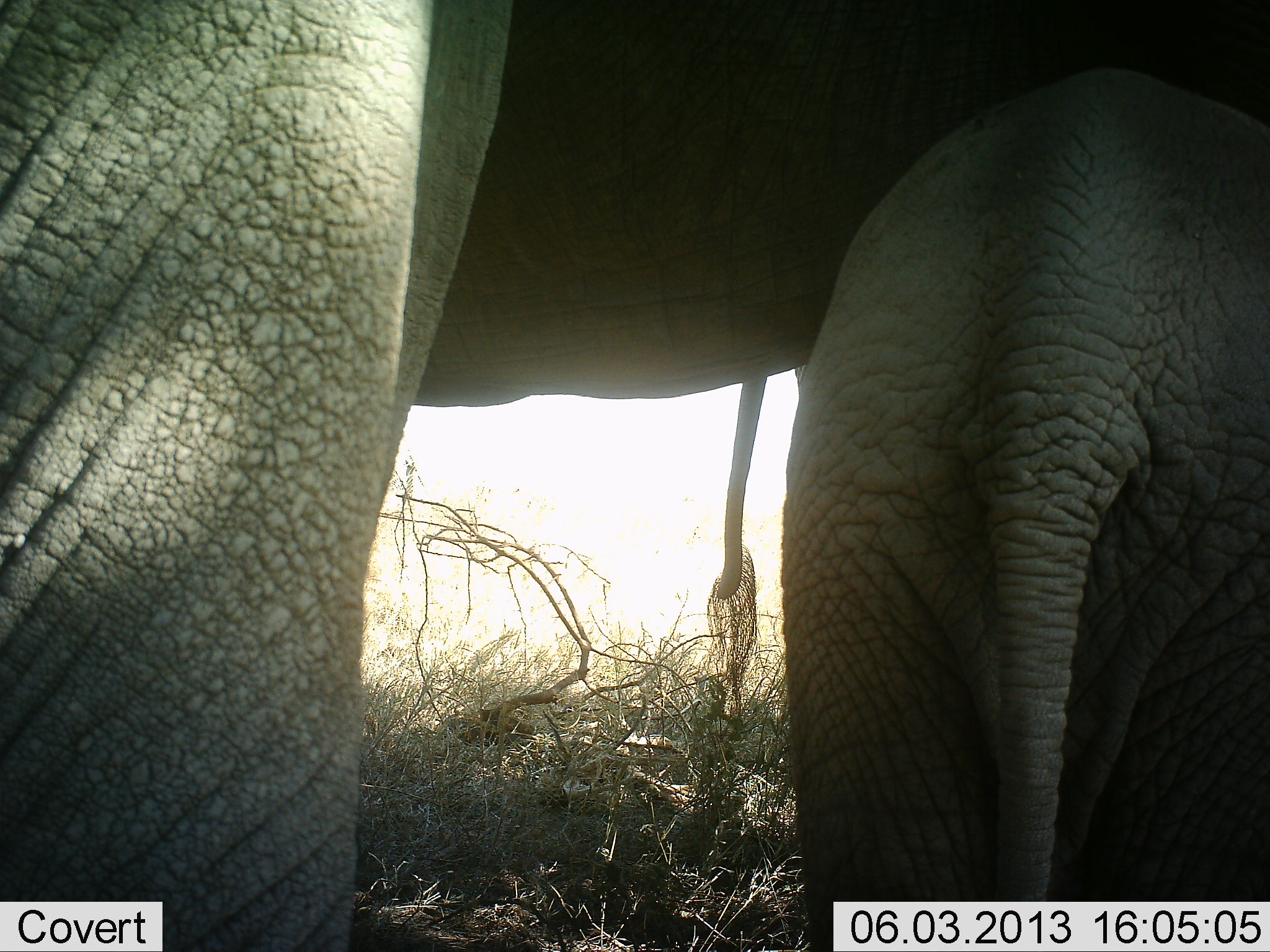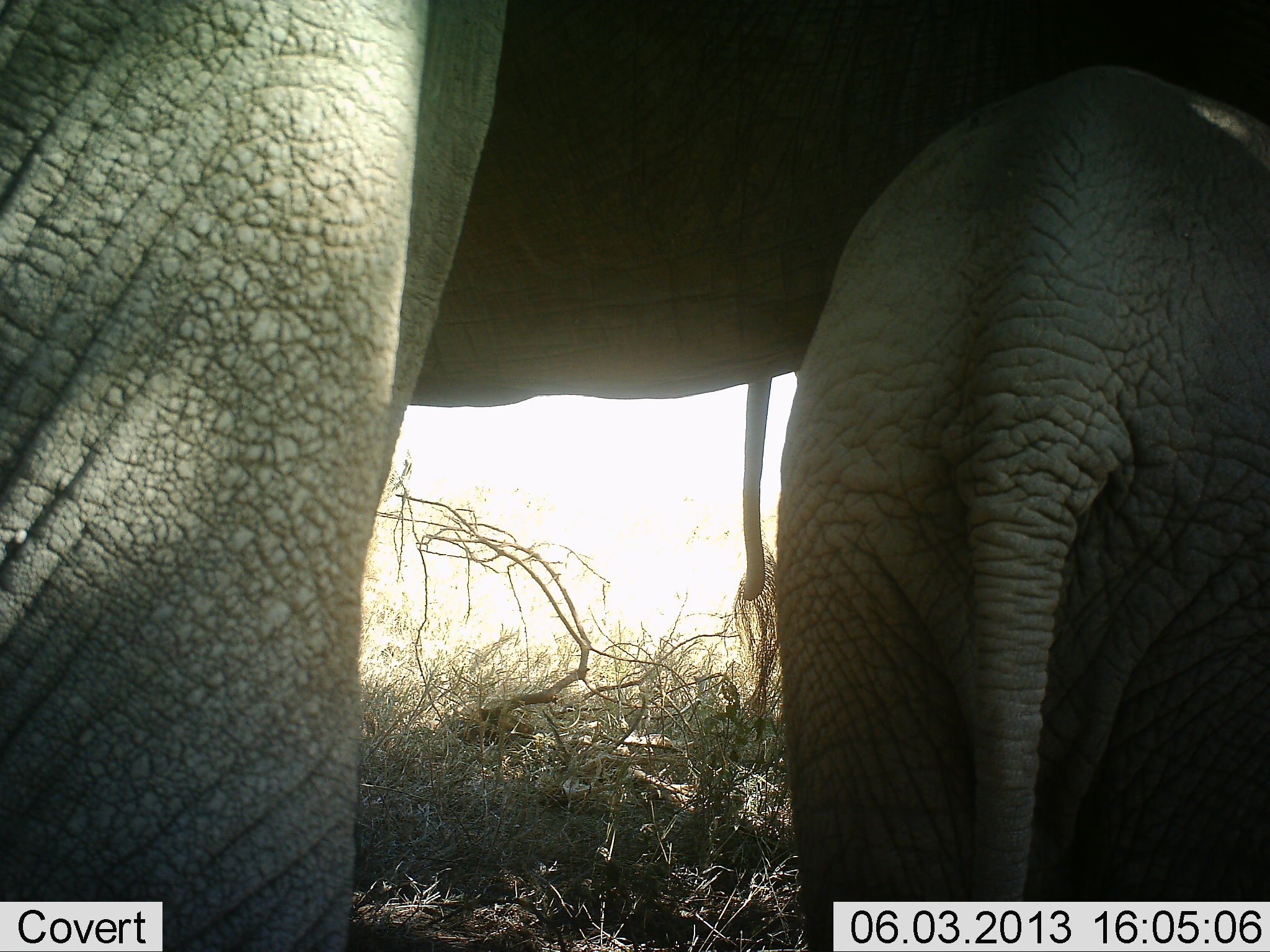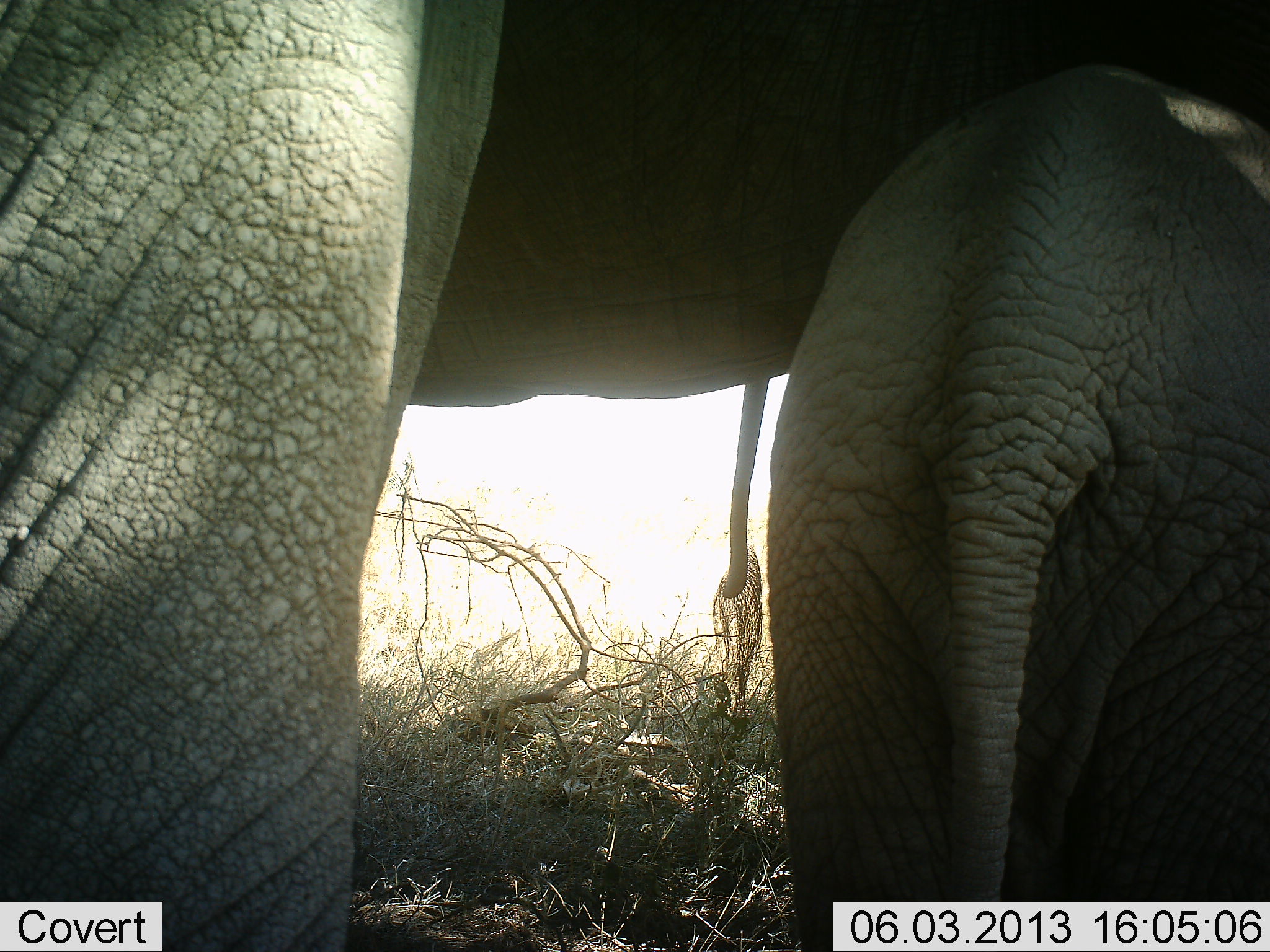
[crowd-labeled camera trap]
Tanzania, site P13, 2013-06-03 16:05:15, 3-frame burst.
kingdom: Animalia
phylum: Chordata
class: Mammalia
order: Proboscidea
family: Elephantidae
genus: Loxodonta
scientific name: Loxodonta africana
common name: african bush elephant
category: elephant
Elephant (african bush elephant) (Loxodonta africana), count 2. Behavior (volunteer vote fractions): standing 88%, resting 3%, moving 5%, interacting 12%. Young present (vote fraction): 65%. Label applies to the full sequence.